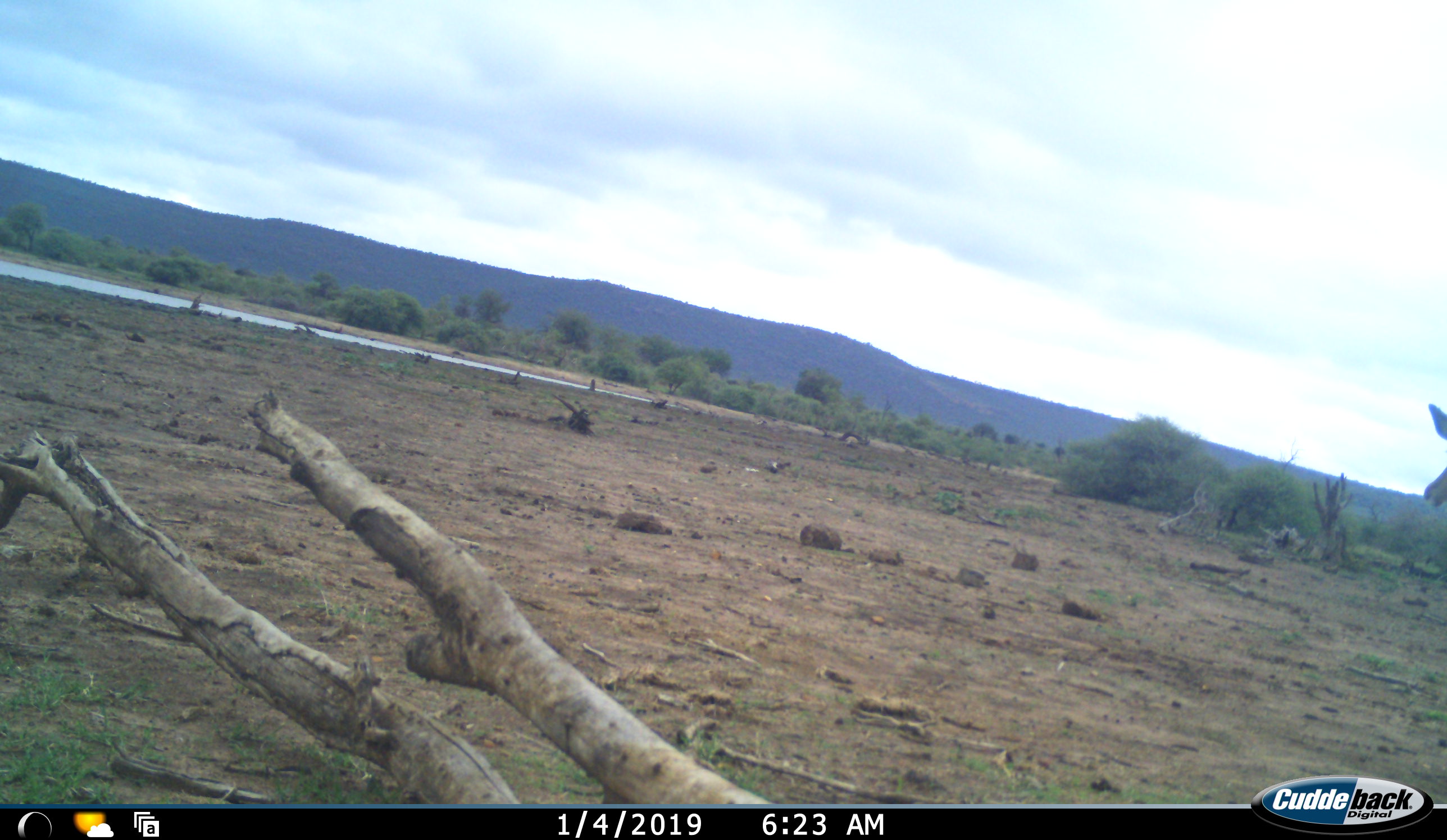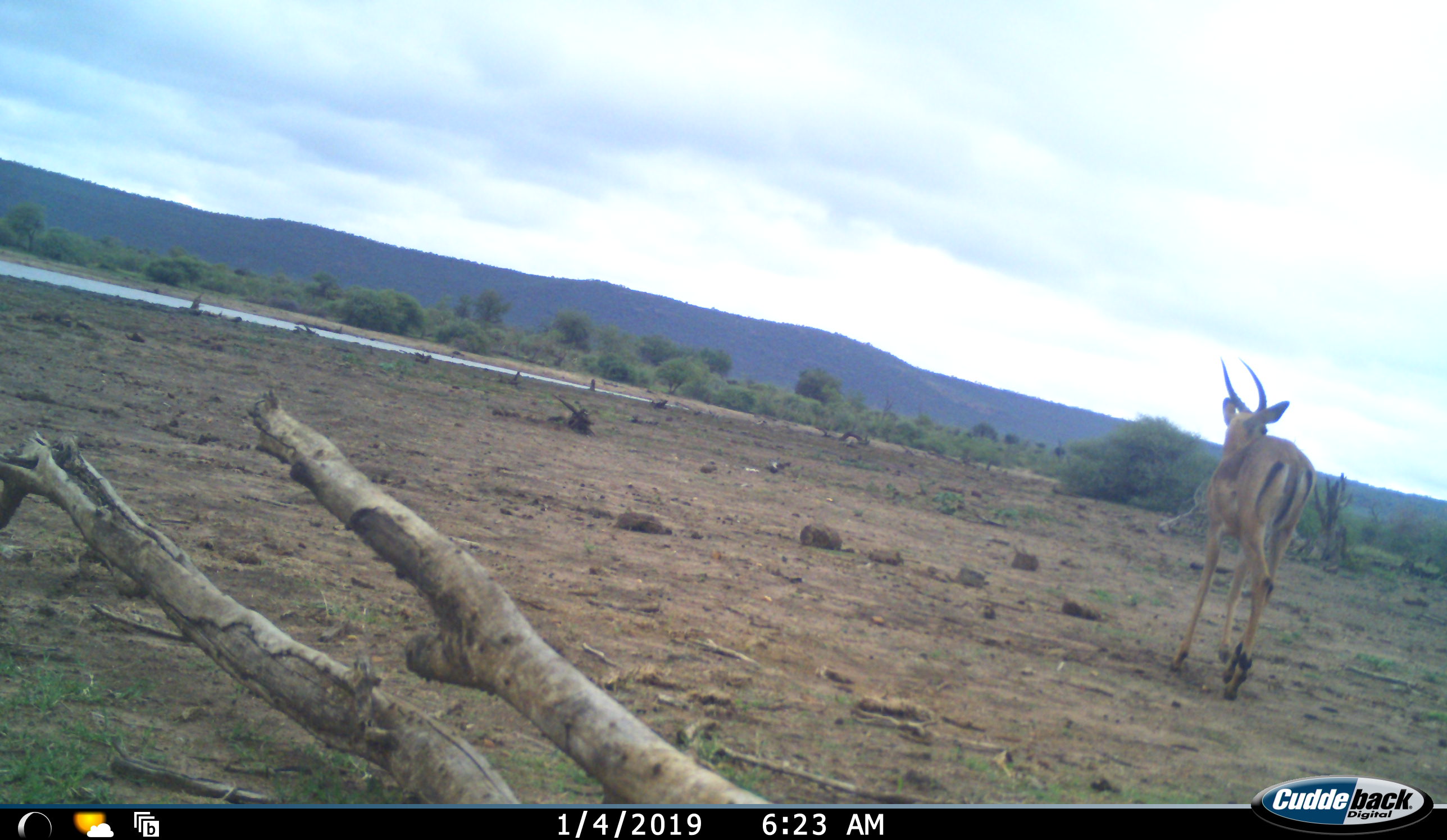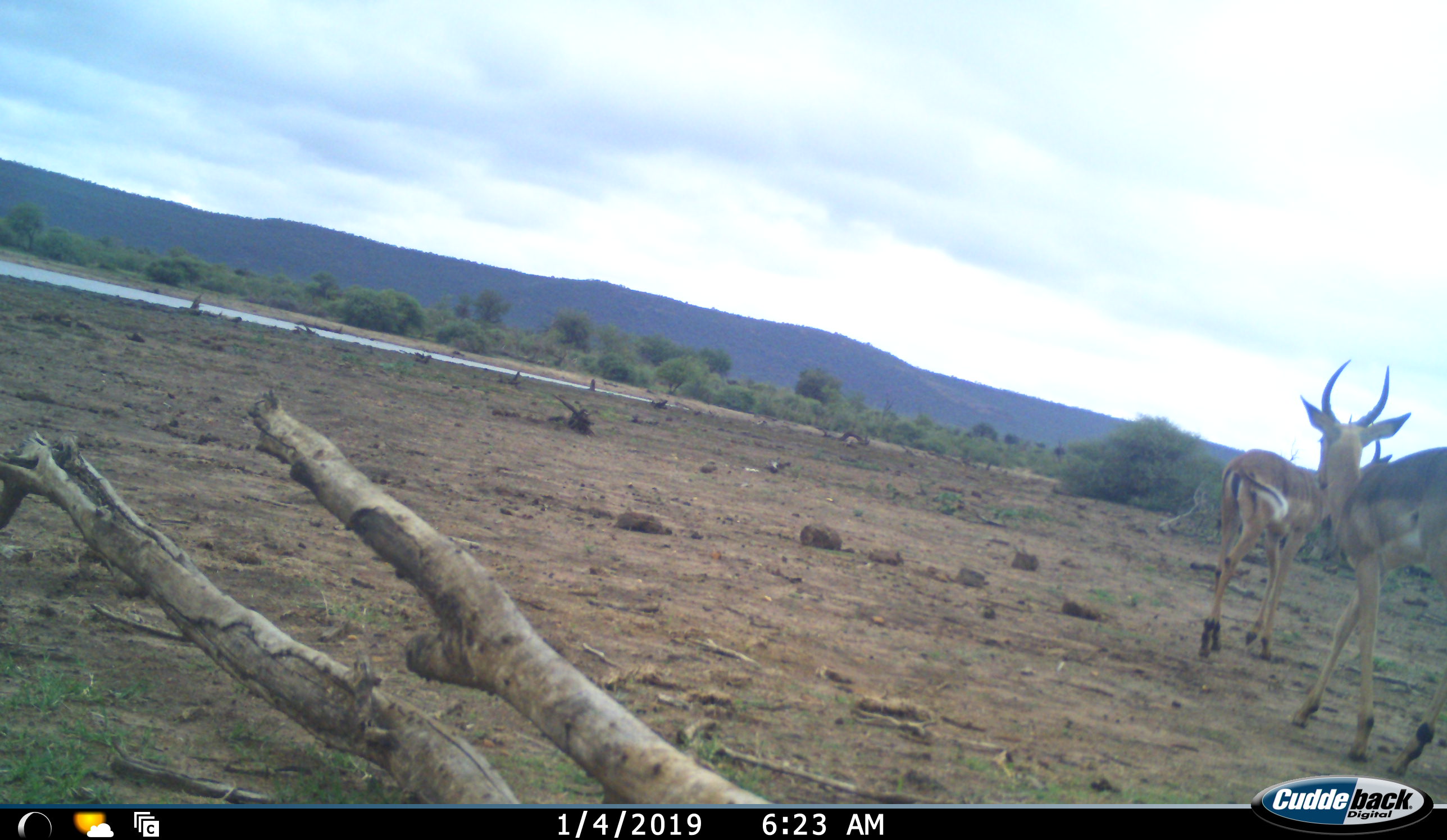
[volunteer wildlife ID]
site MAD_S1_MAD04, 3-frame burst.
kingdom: Animalia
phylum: Chordata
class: Mammalia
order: Artiodactyla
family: Bovidae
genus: Aepyceros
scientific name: Aepyceros melampus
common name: impala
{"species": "impala (Aepyceros melampus)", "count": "2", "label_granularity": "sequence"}